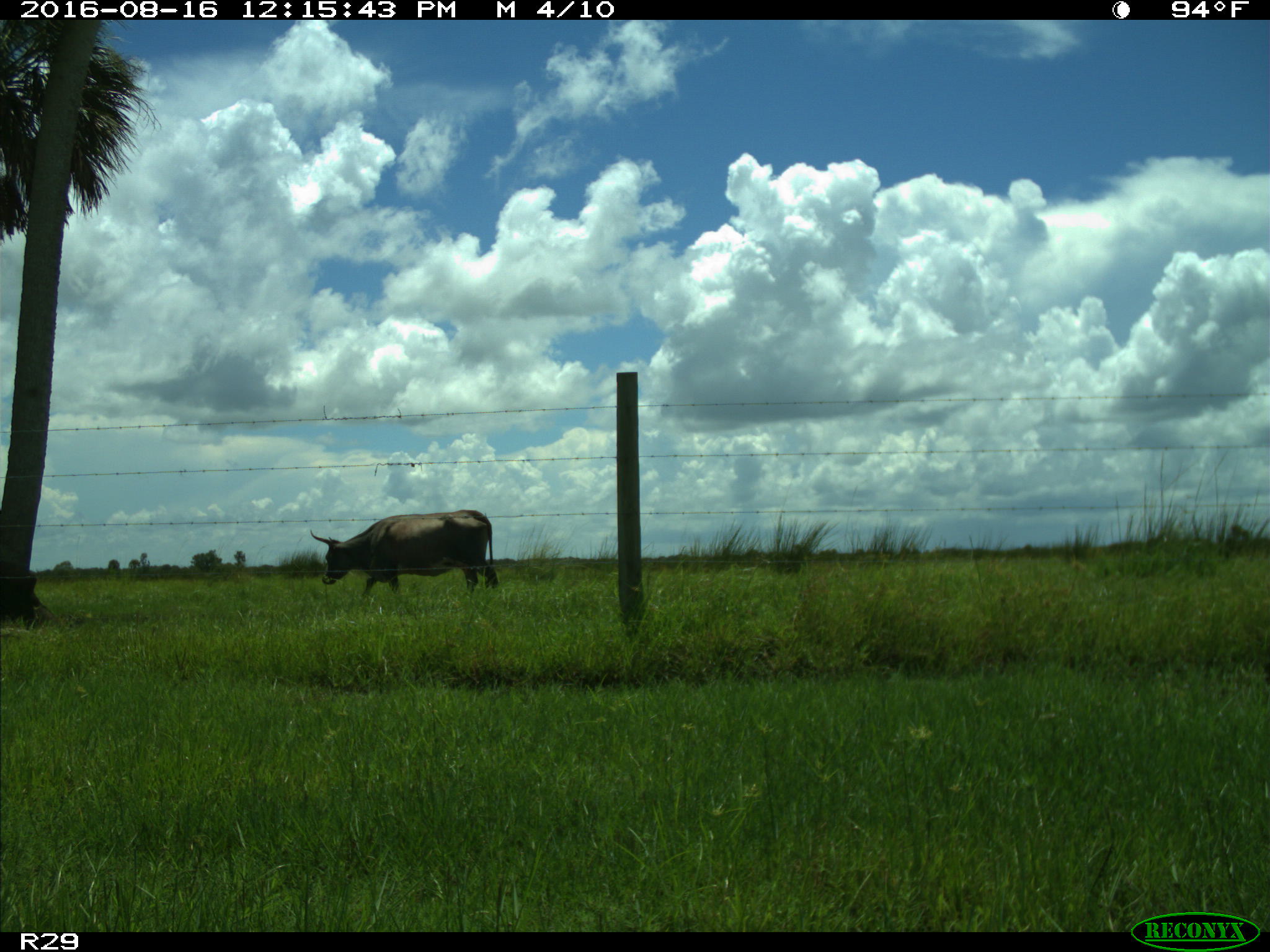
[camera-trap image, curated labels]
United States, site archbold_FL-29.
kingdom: Animalia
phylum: Chordata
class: Mammalia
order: Artiodactyla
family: Bovidae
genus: Bos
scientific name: Bos taurus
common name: domestic cow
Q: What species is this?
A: Bos taurus (domestic cow).